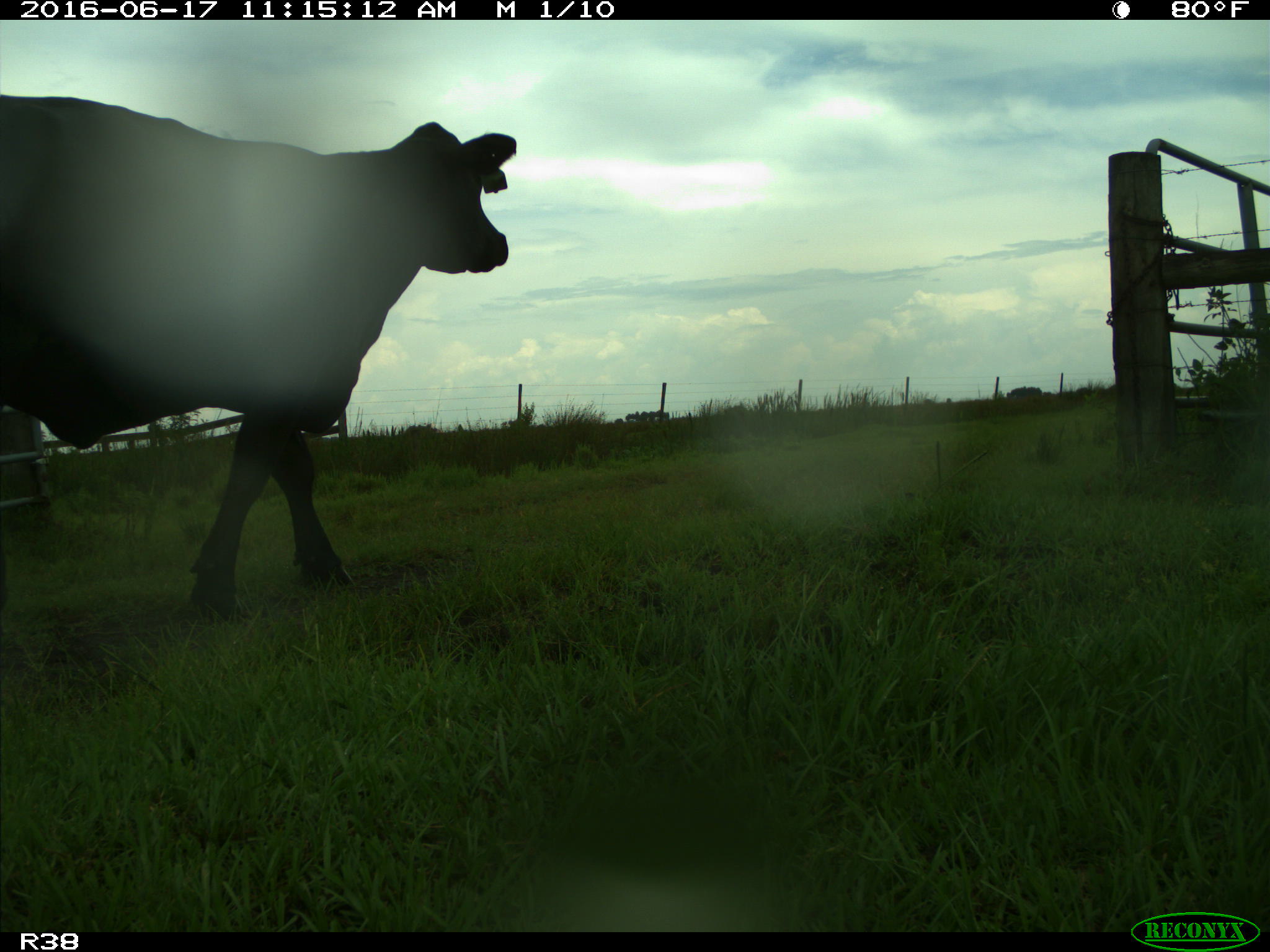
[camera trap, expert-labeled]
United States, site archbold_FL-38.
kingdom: Animalia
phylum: Chordata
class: Mammalia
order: Artiodactyla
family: Bovidae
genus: Bos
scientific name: Bos taurus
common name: domestic cow